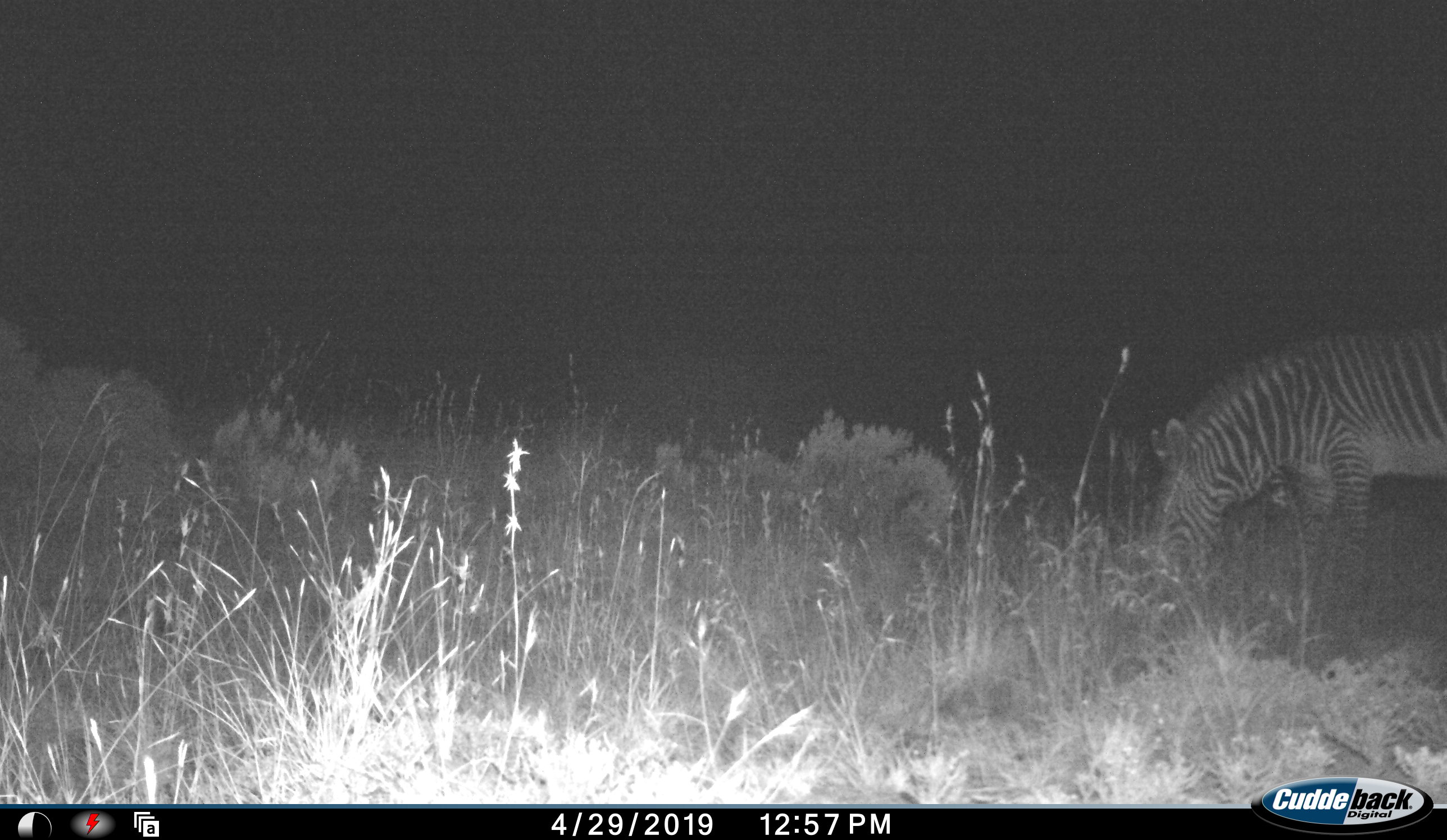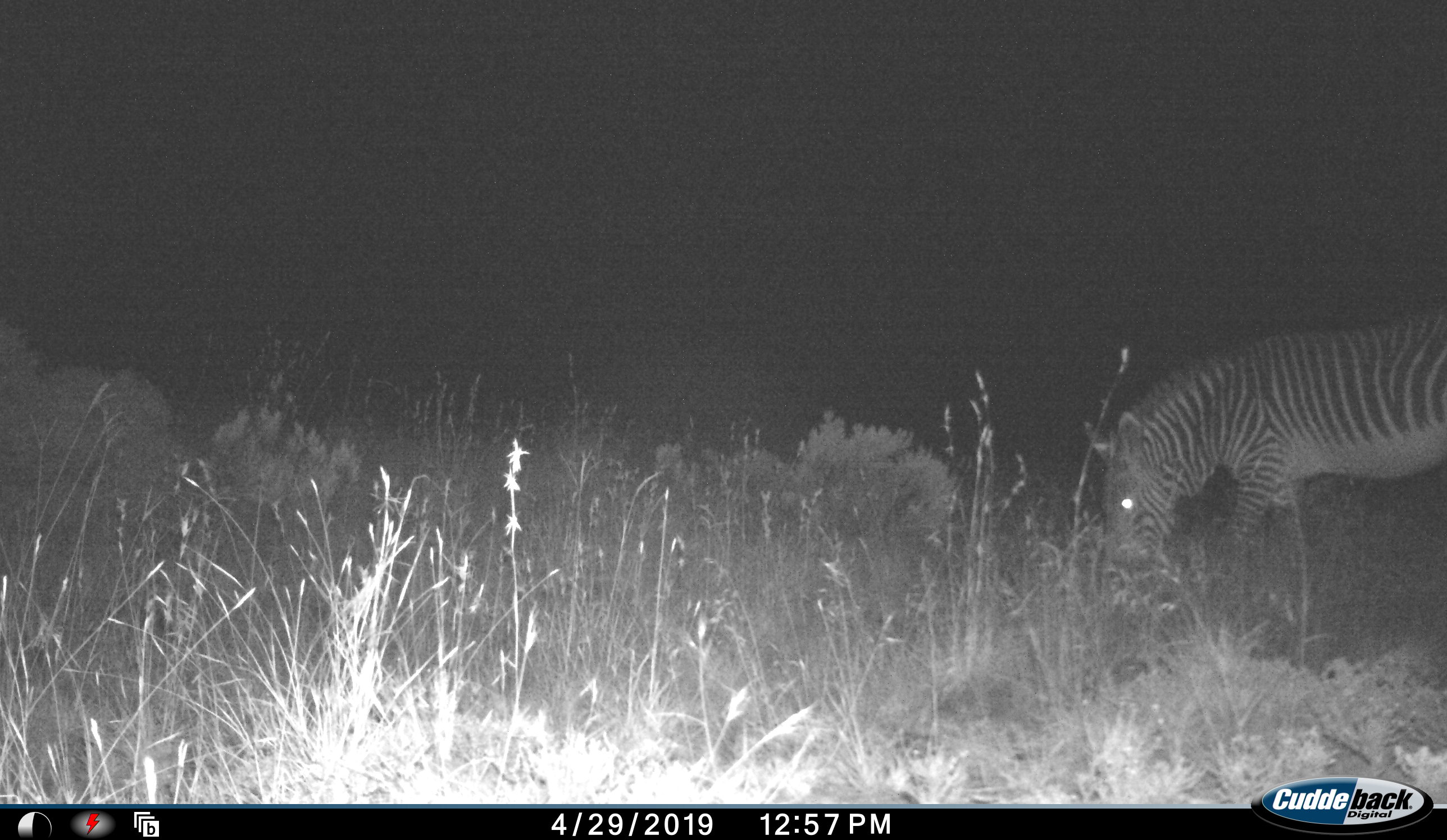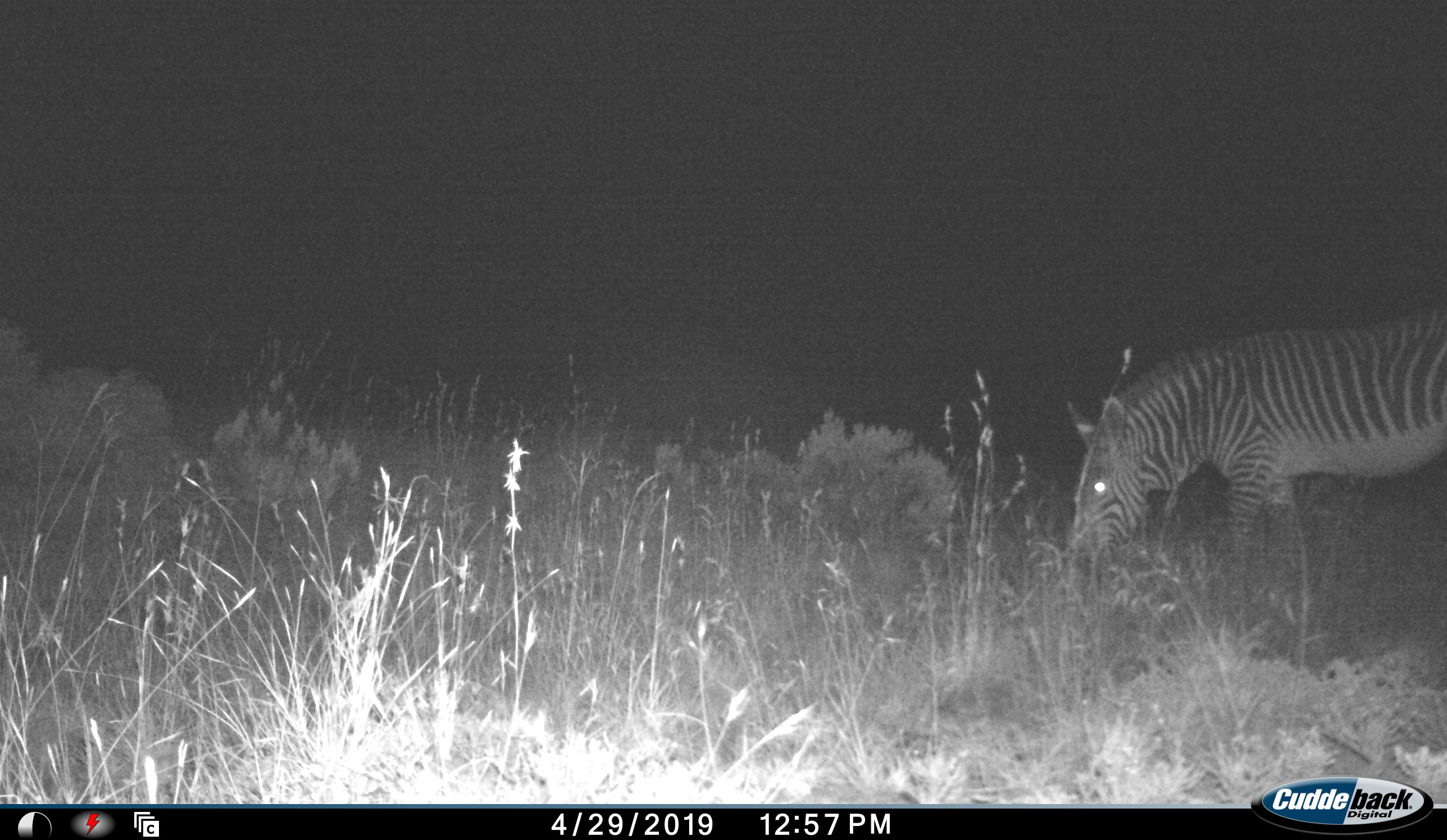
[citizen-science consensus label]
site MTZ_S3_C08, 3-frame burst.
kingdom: Animalia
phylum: Chordata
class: Mammalia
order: Perissodactyla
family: Equidae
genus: Equus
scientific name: Equus zebra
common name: mountain zebra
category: zebramountain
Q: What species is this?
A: Zebramountain (mountain zebra) (Equus zebra).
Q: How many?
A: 1.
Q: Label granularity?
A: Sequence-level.